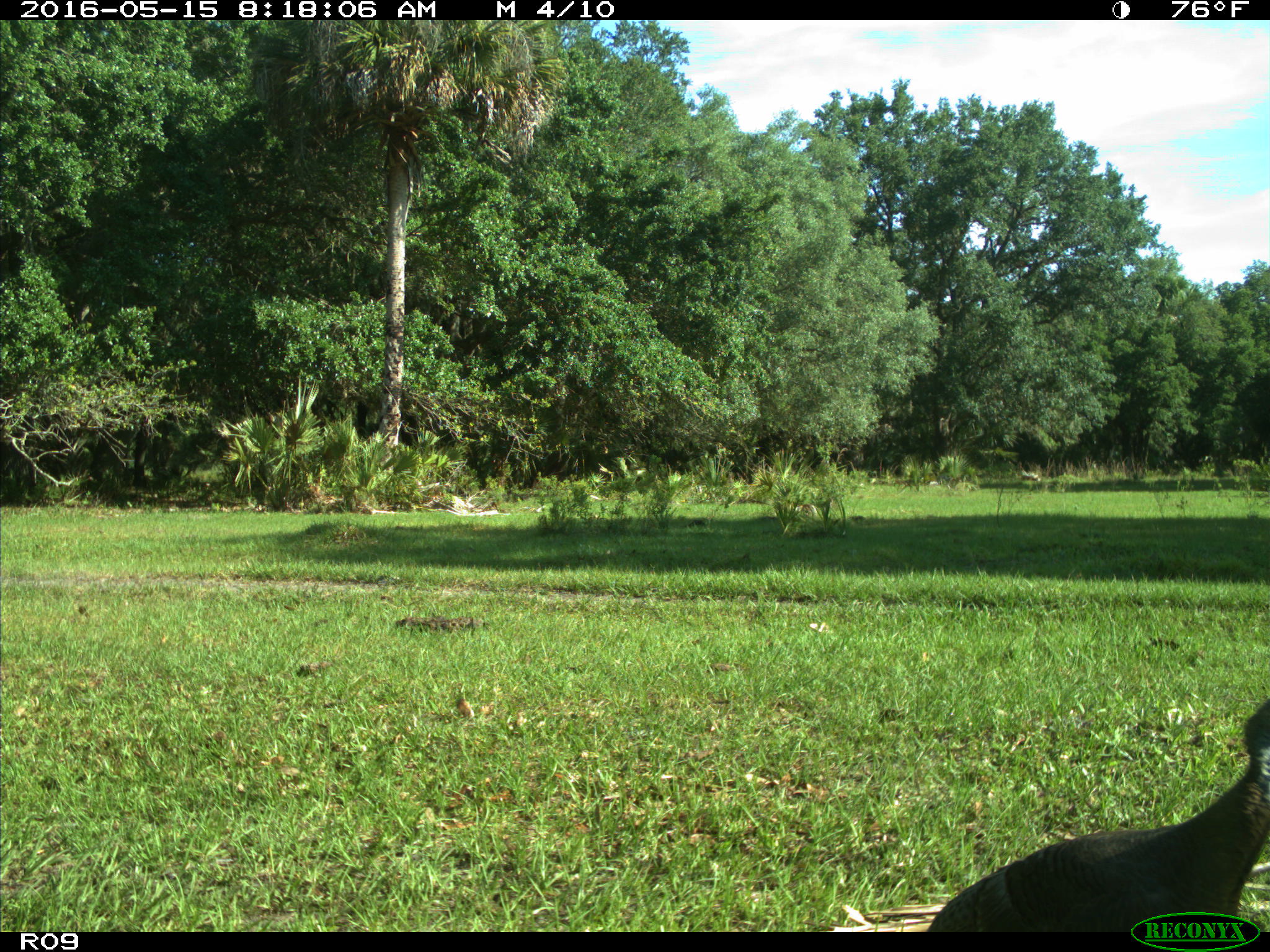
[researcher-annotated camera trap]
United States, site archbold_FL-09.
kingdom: Animalia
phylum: Chordata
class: Aves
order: Galliformes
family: Phasianidae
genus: Meleagris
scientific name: Meleagris gallopavo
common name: wild turkey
Meleagris gallopavo (wild turkey).